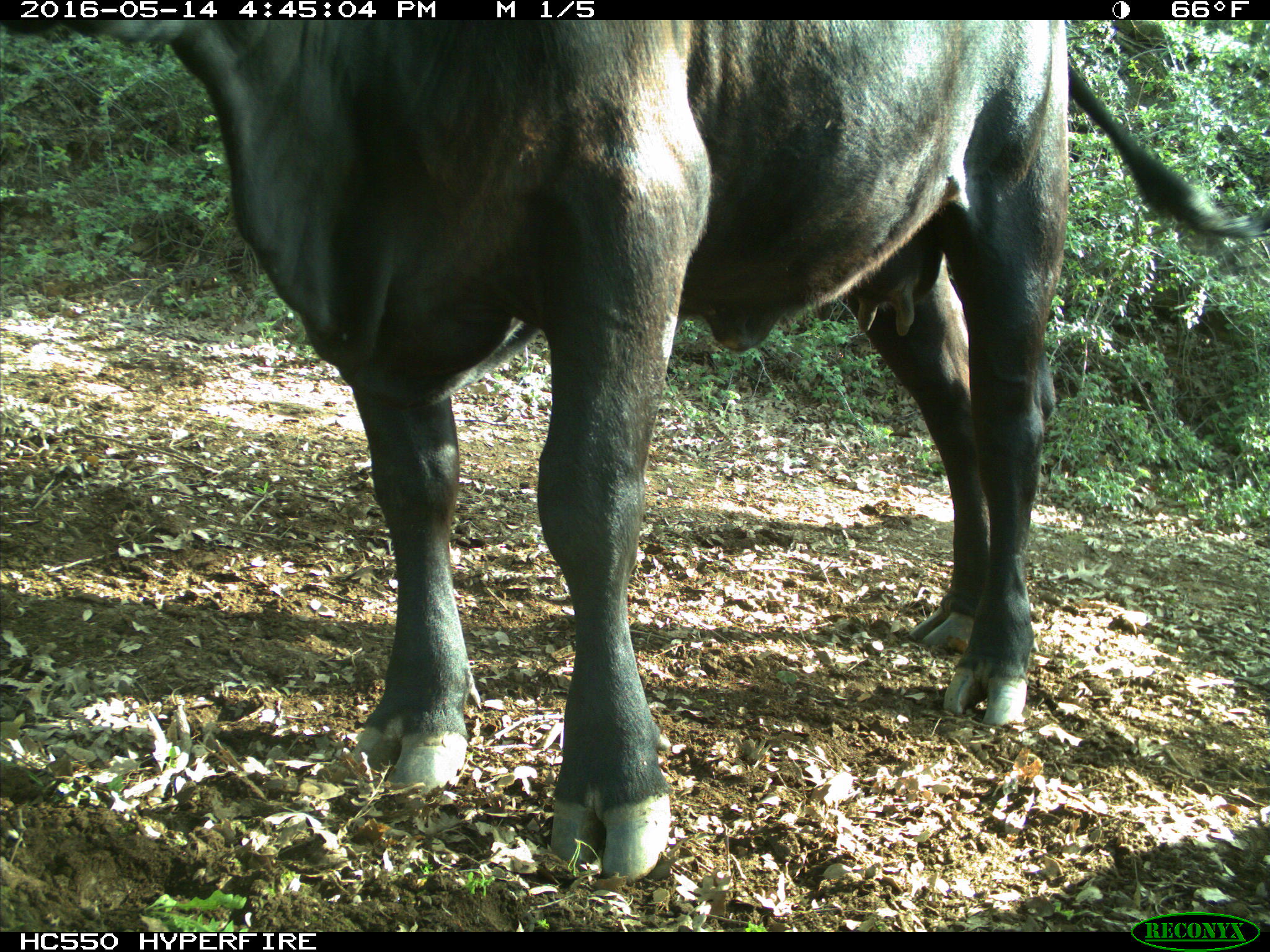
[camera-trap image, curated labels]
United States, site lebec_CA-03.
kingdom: Animalia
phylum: Chordata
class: Mammalia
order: Artiodactyla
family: Bovidae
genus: Bos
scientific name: Bos taurus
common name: domestic cow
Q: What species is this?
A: Bos taurus (domestic cow).